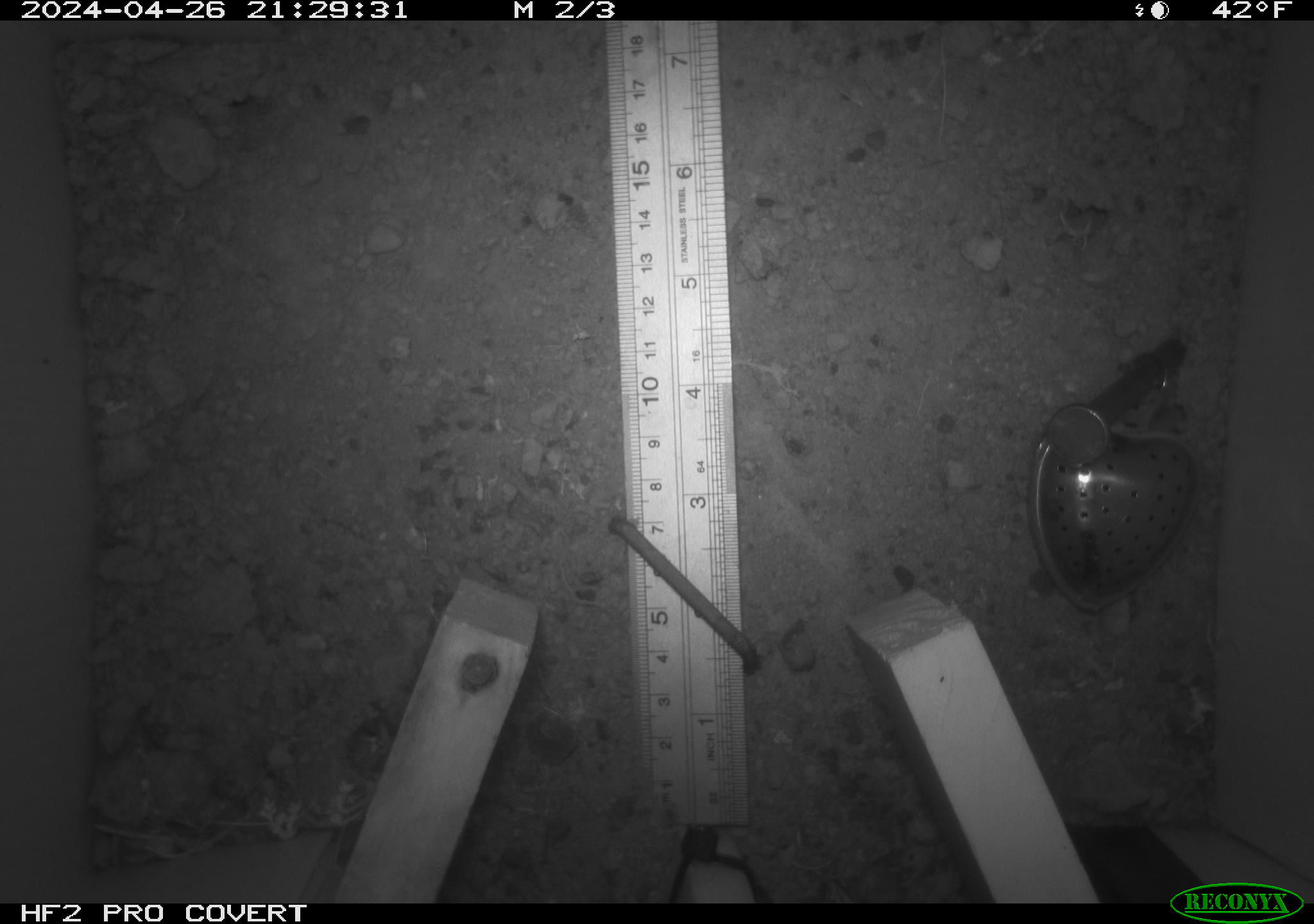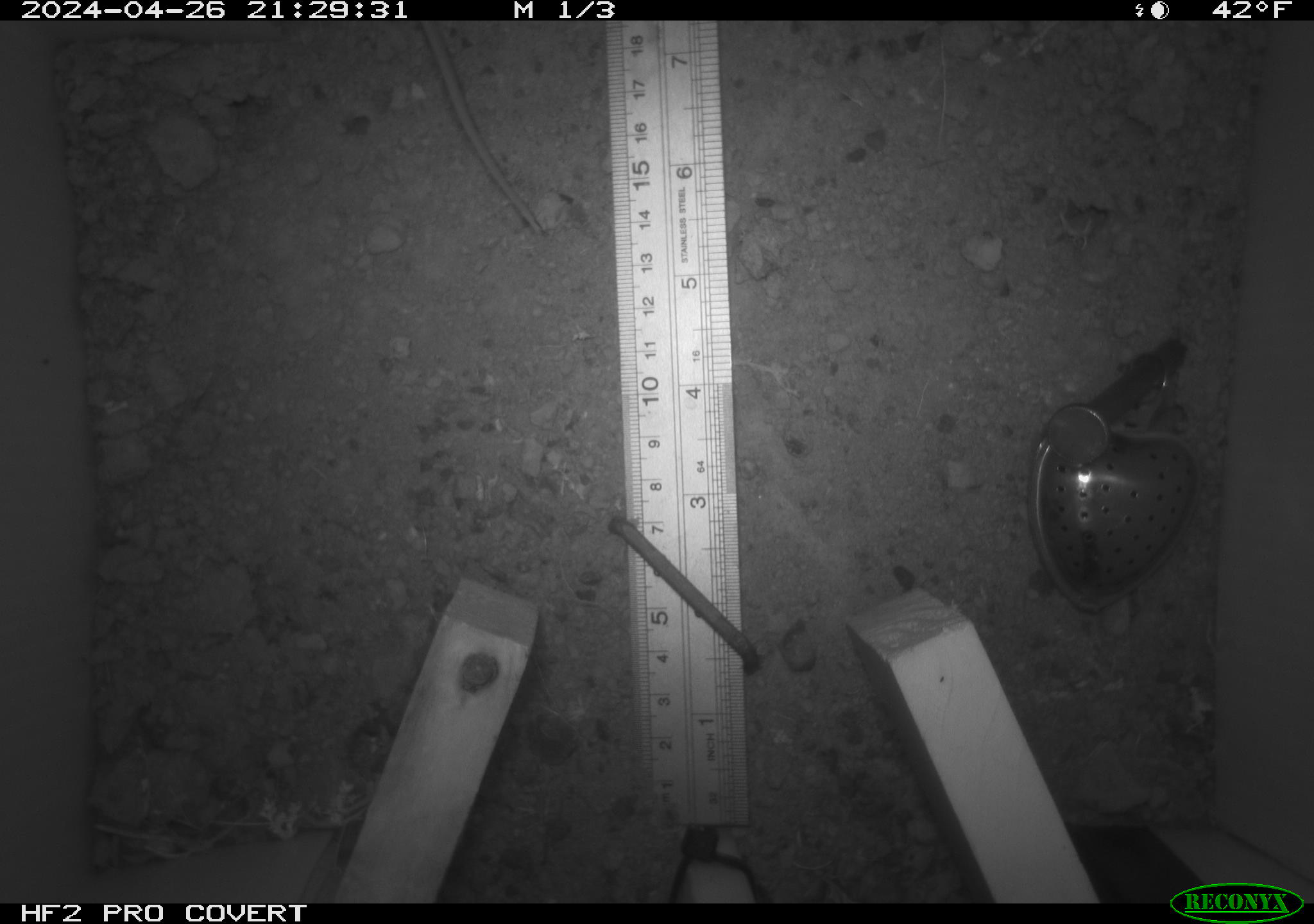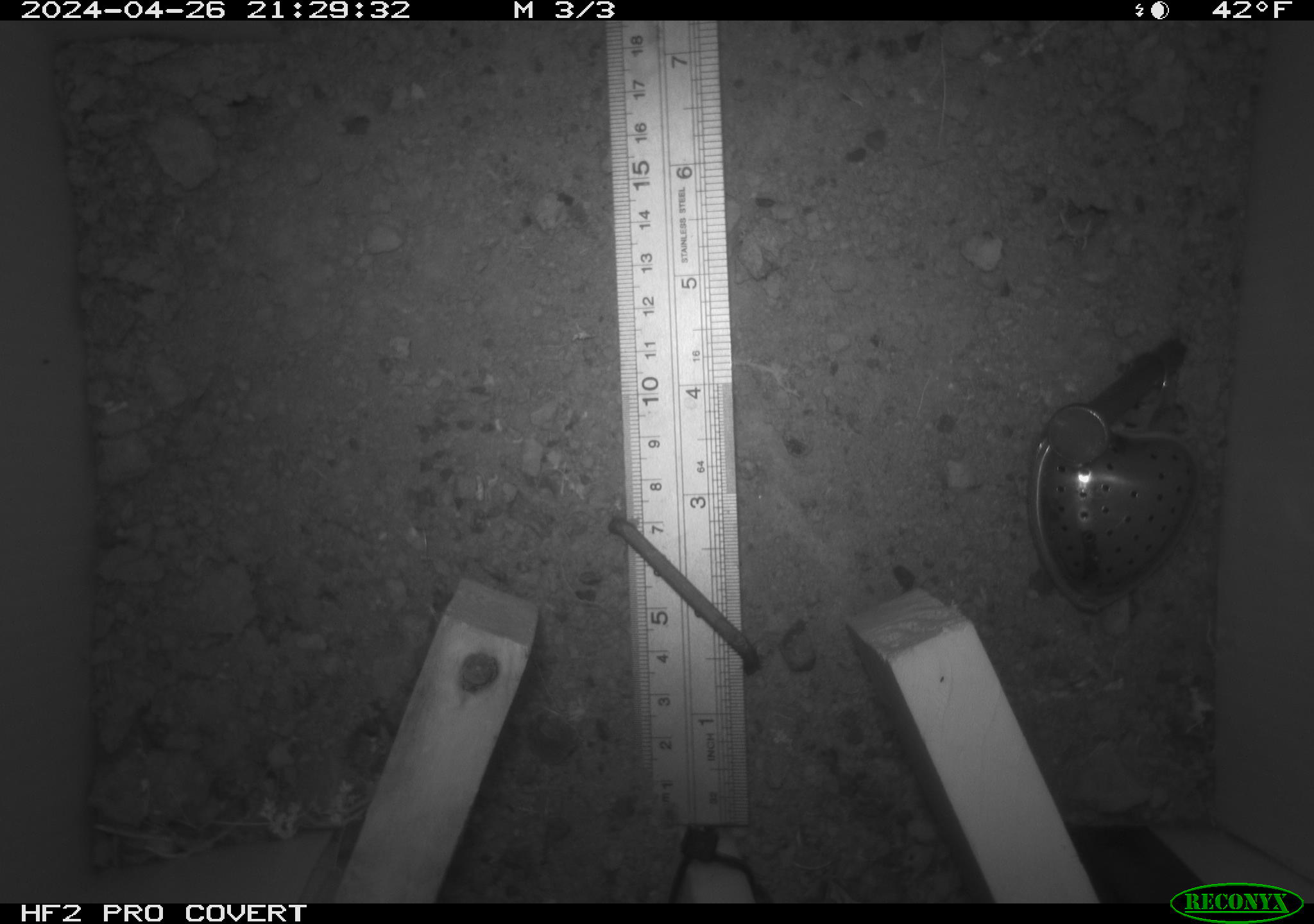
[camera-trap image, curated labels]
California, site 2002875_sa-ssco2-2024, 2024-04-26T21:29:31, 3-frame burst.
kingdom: Animalia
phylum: Chordata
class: Mammalia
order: Rodentia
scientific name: Rodentia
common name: mouse species